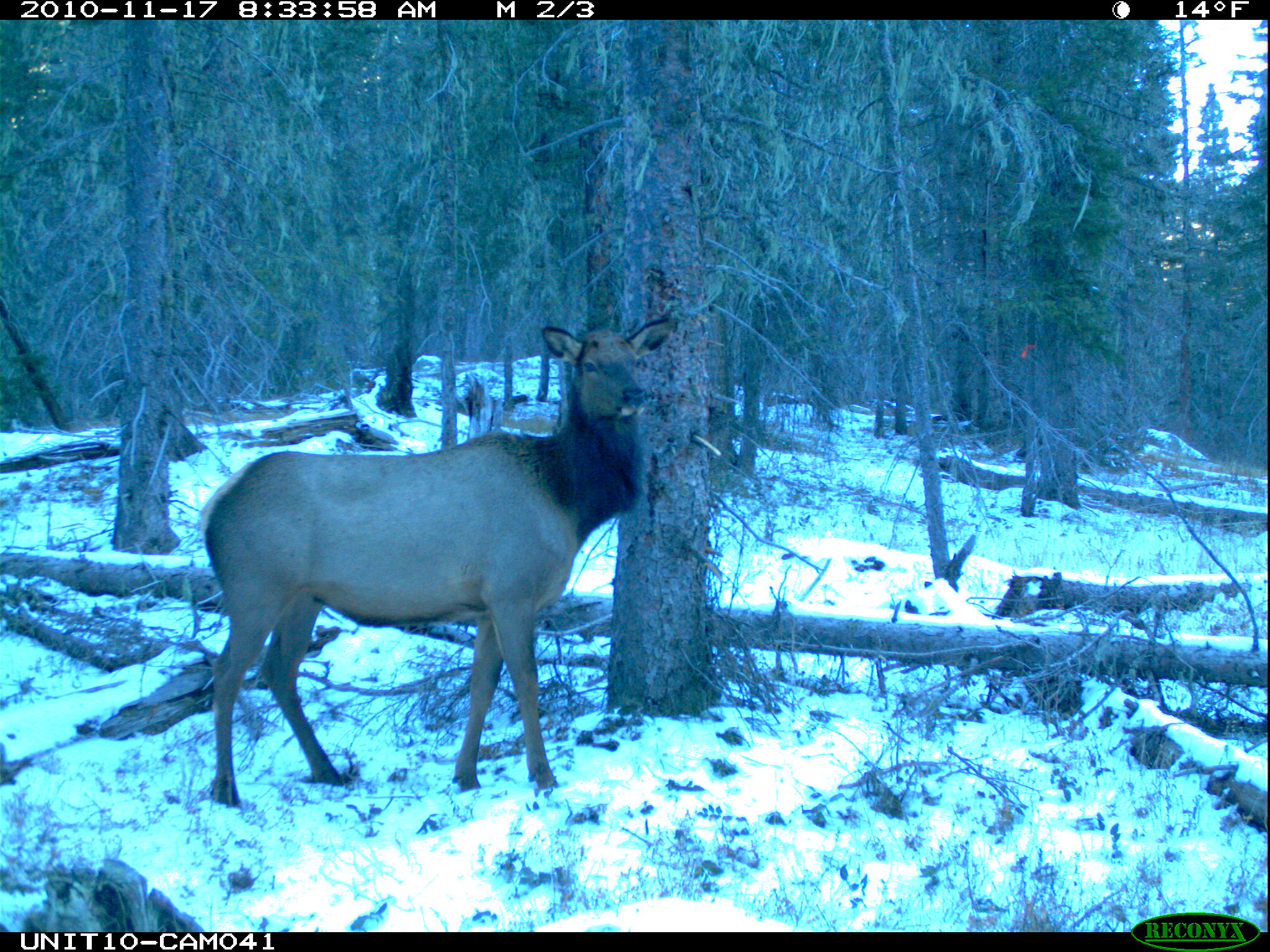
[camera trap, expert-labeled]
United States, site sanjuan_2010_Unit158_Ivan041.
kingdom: Animalia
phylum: Chordata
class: Mammalia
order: Artiodactyla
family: Cervidae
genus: Cervus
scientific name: Cervus elaphus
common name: red deer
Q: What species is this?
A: Cervus elaphus (red deer).